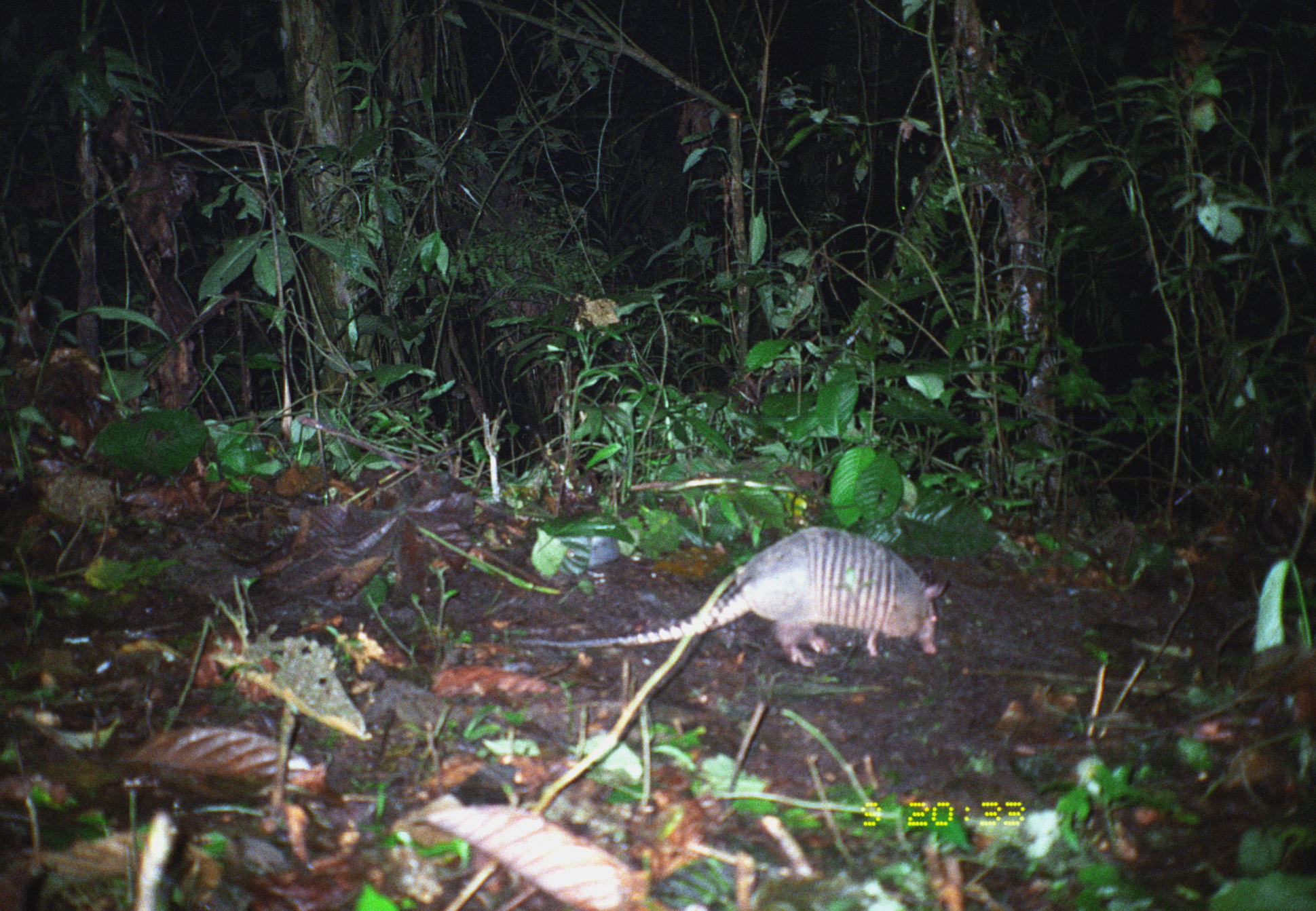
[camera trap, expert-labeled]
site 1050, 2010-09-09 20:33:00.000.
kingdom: Animalia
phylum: Chordata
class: Mammalia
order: Cingulata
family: Dasypodidae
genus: Dasypus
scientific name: Dasypus novemcinctus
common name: nine-banded armadillo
Dasypus novemcinctus (nine-banded armadillo).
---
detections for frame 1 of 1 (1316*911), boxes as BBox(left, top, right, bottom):
dasypus novemcinctus: BBox(498, 523, 944, 668)